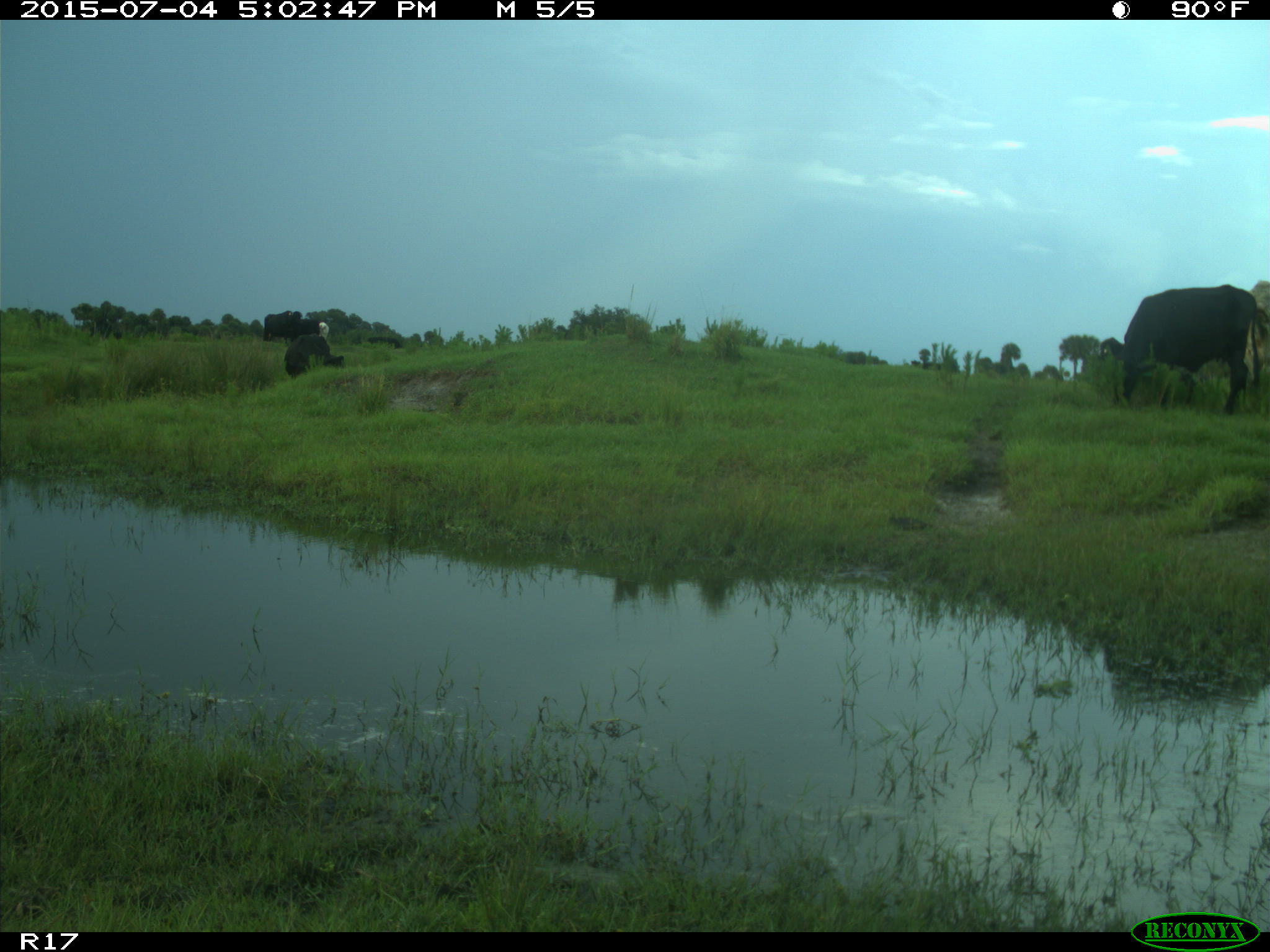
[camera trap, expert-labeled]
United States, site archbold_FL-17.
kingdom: Animalia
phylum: Chordata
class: Mammalia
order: Artiodactyla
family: Bovidae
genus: Bos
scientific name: Bos taurus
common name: domestic cow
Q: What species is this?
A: Bos taurus (domestic cow).